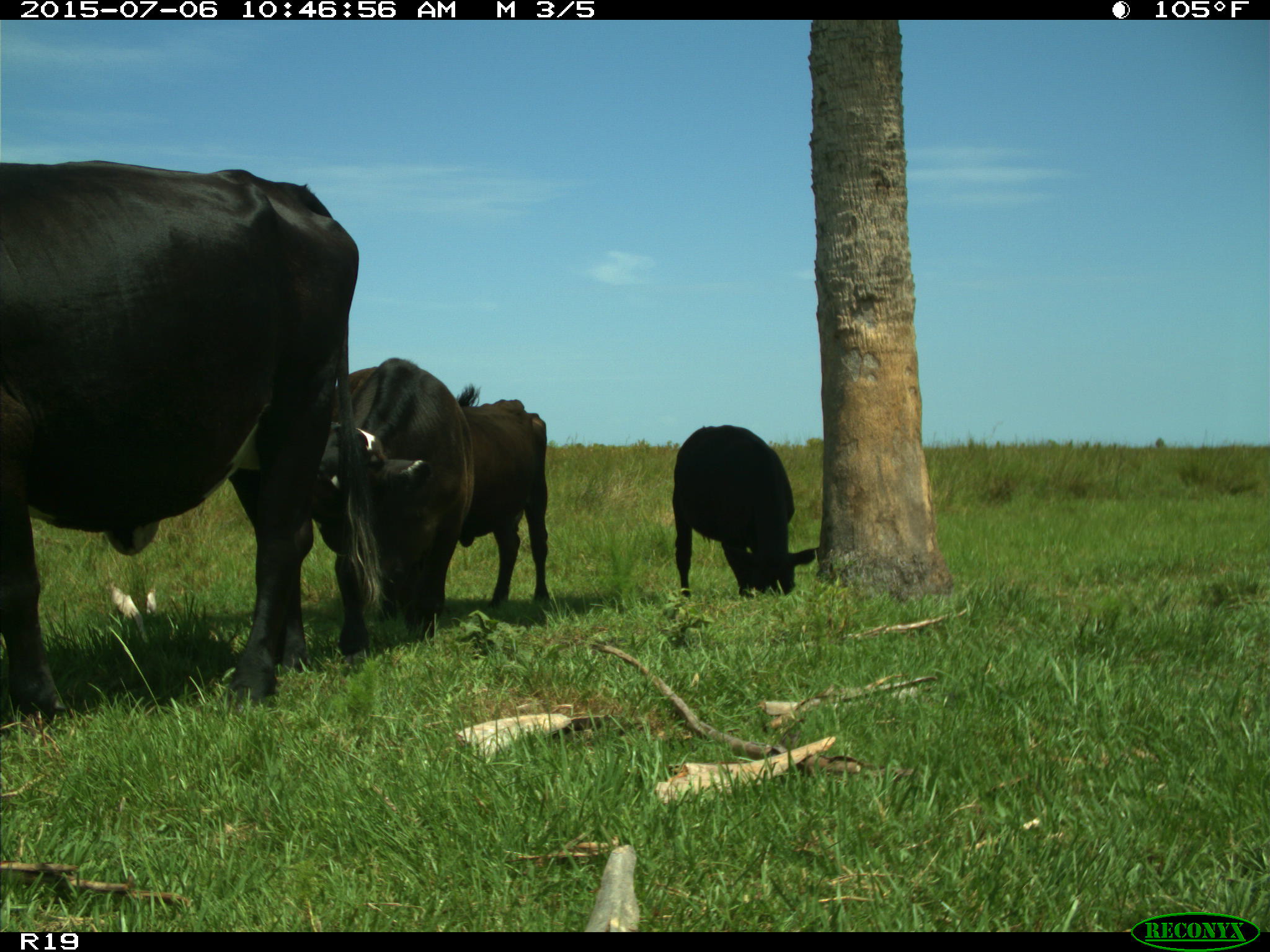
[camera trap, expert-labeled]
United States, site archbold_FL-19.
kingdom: Animalia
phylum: Chordata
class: Mammalia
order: Artiodactyla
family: Bovidae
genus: Bos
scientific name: Bos taurus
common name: domestic cow